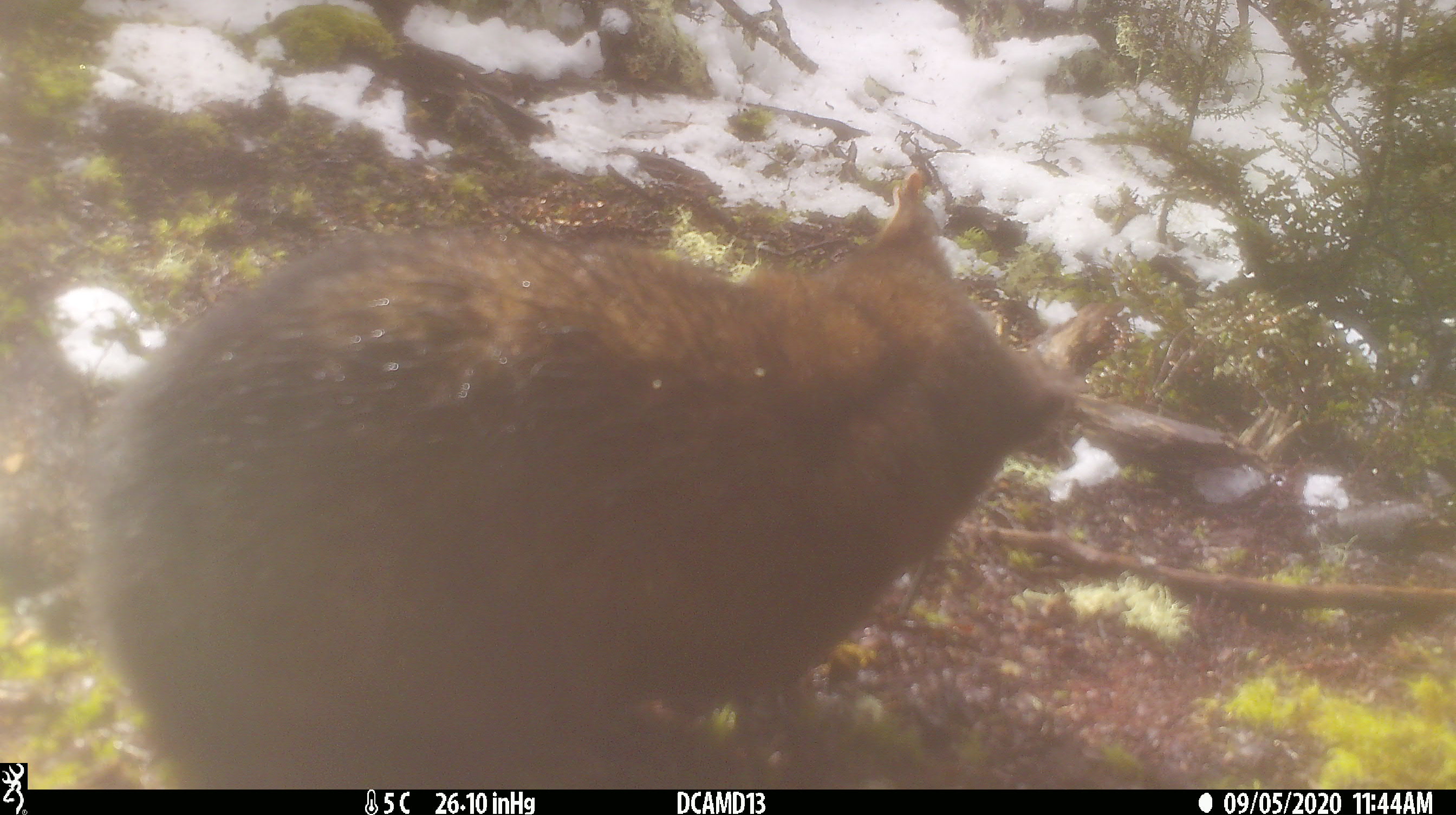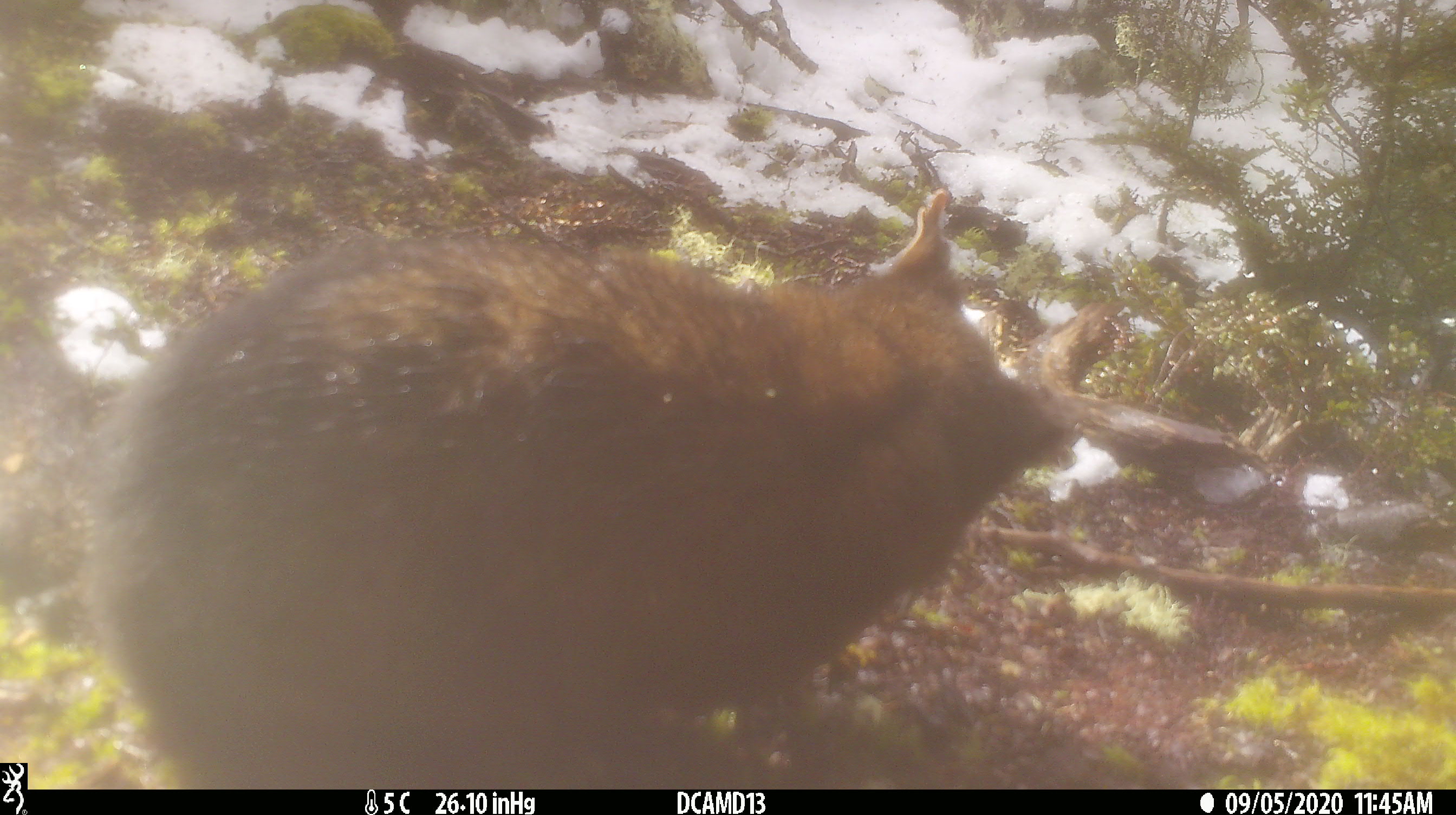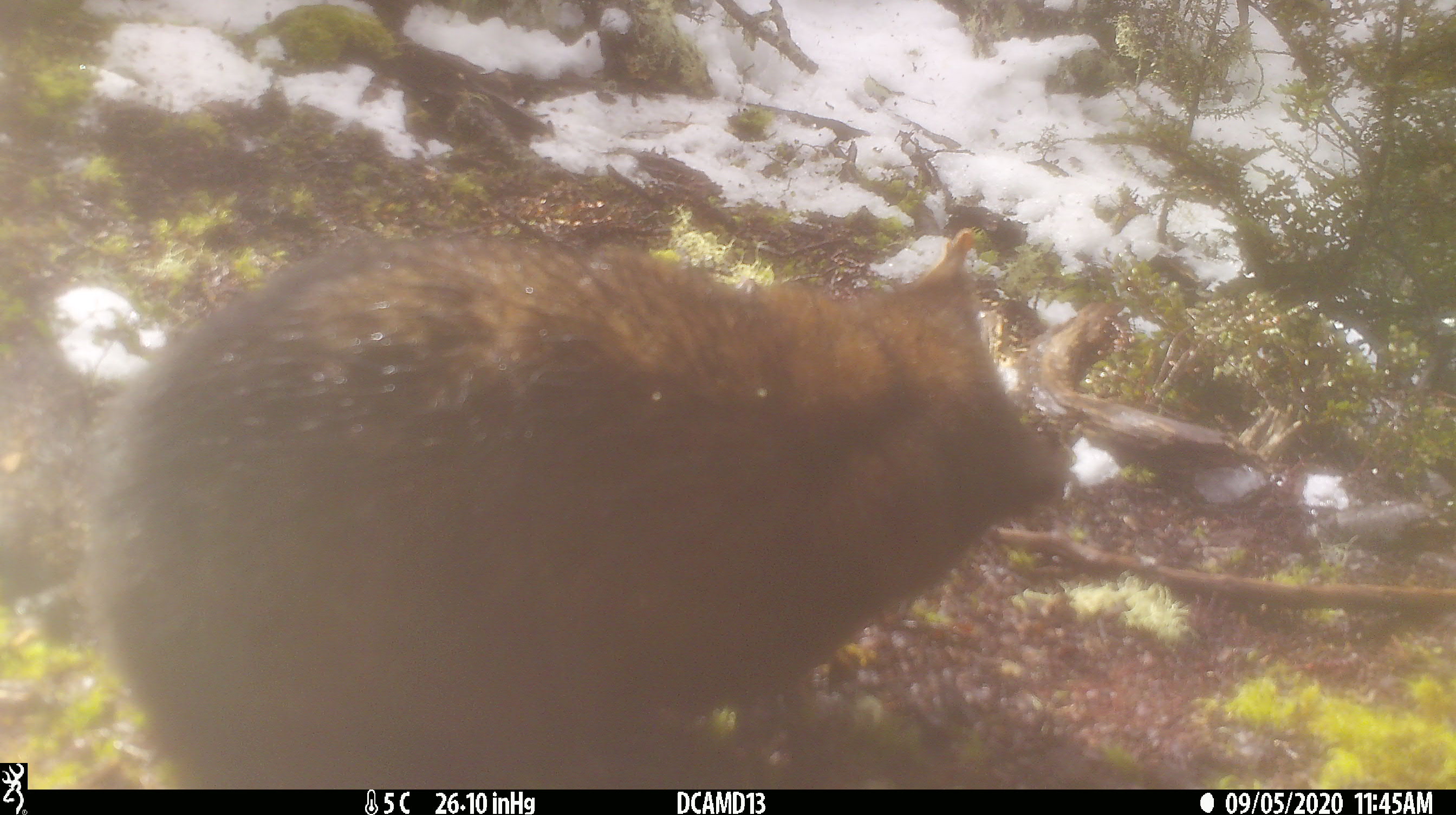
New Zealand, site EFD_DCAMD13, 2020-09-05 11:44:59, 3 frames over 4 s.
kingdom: Animalia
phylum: Chordata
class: Mammalia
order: Diprotodontia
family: Phalangeridae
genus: Trichosurus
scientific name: Trichosurus vulpecula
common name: common brushtail possum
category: possum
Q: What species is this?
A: Possum (common brushtail possum) (Trichosurus vulpecula).